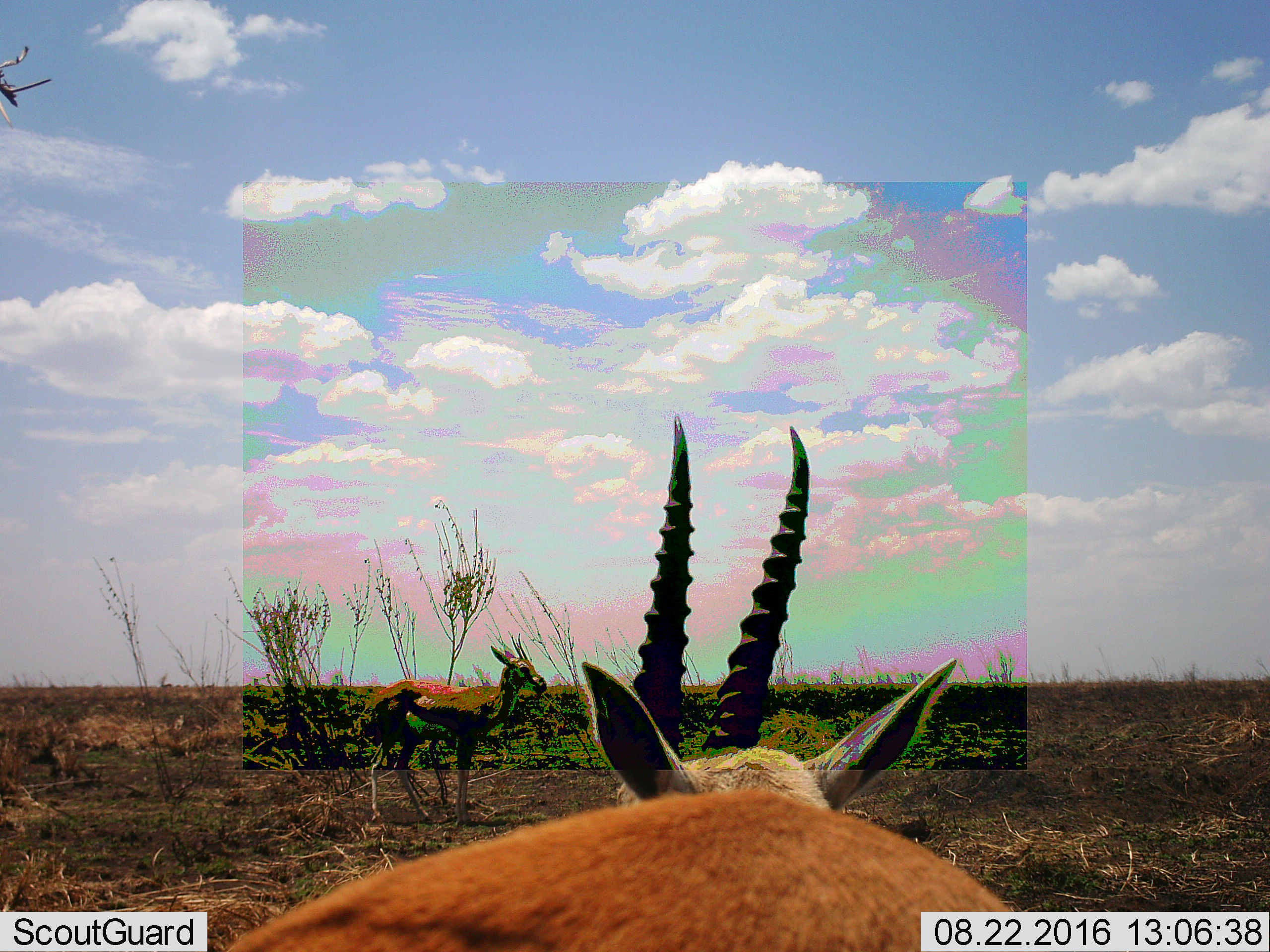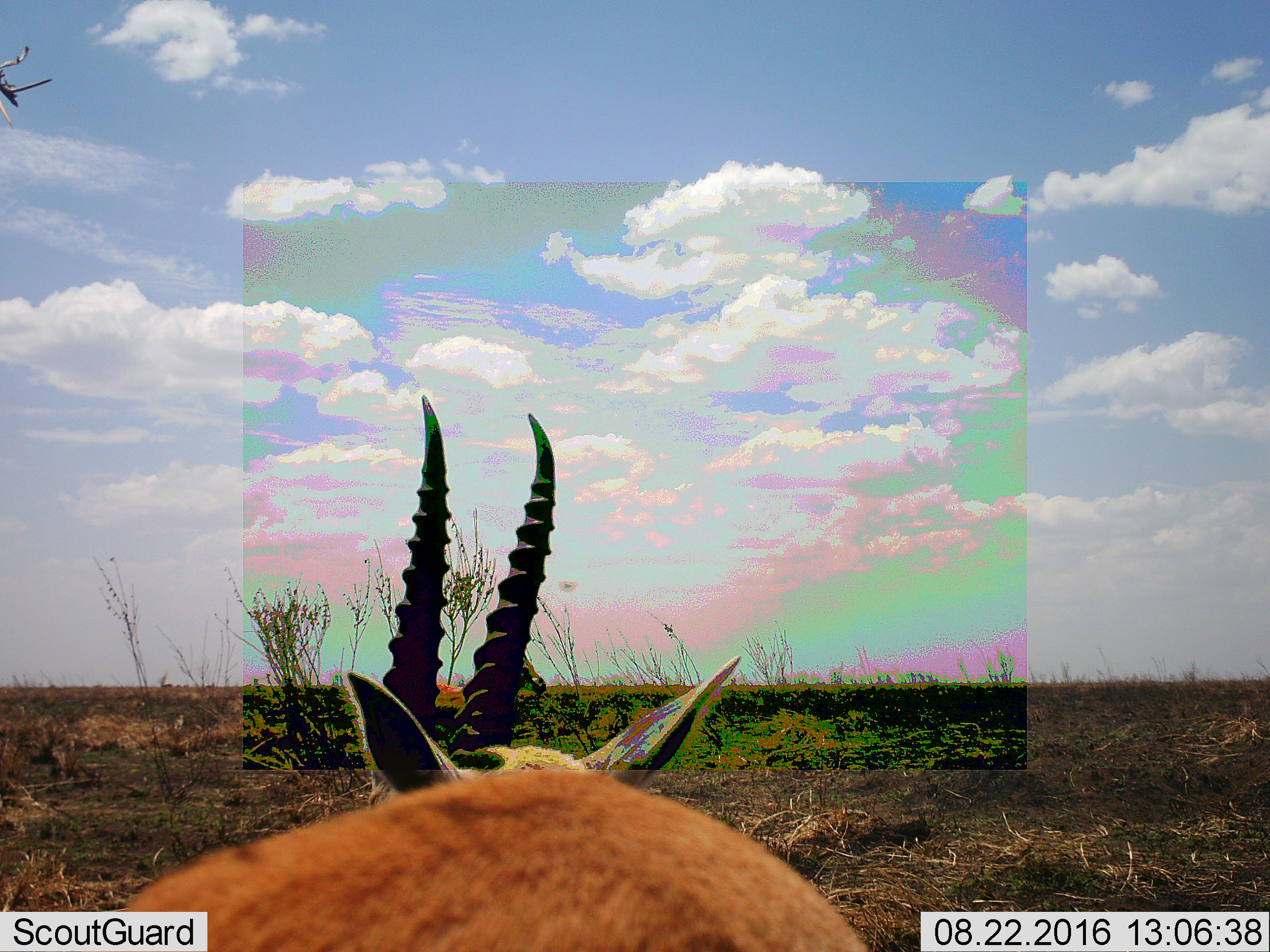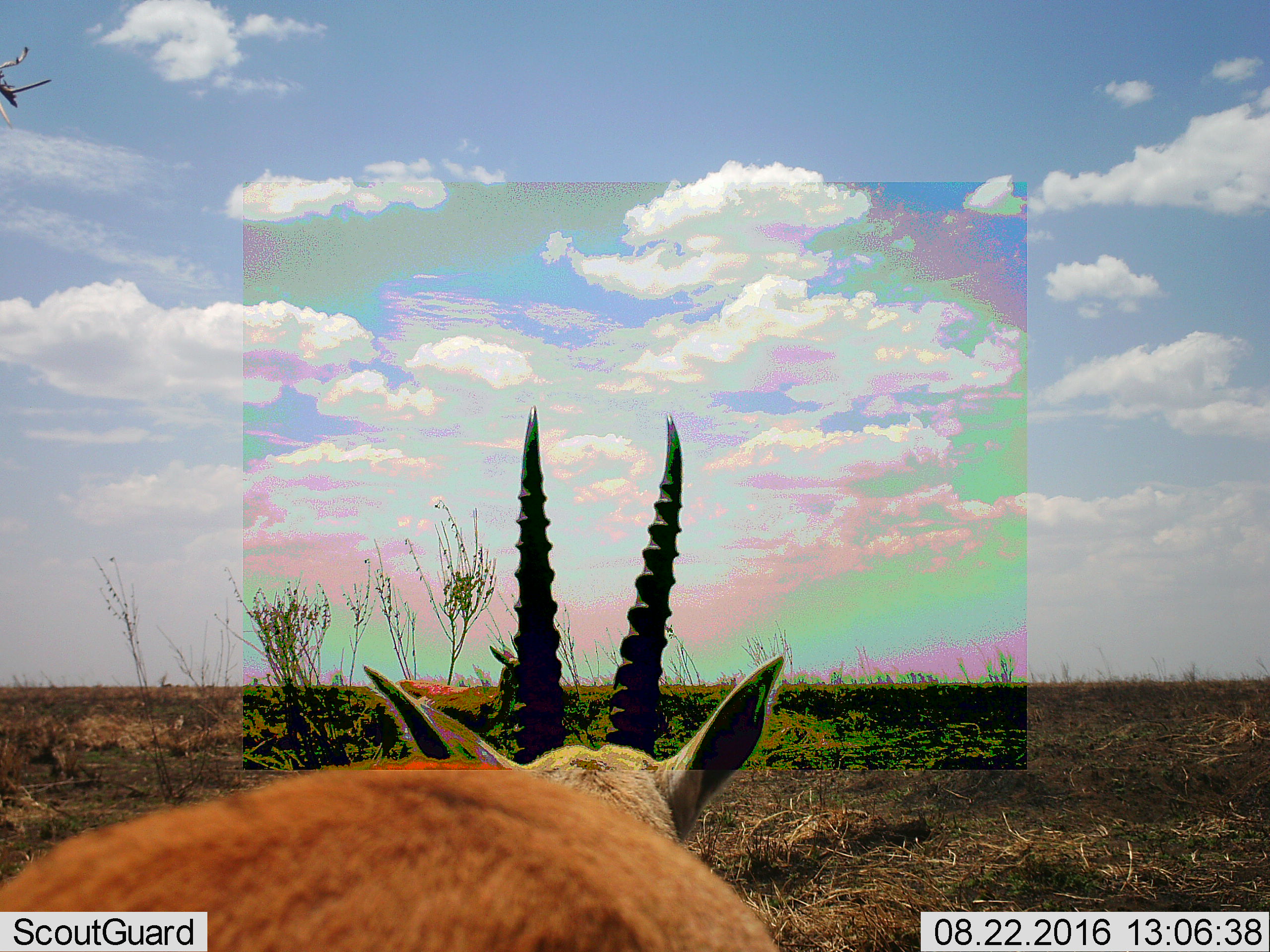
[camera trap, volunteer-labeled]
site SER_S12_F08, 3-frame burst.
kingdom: Animalia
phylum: Chordata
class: Mammalia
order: Artiodactyla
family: Bovidae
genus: Eudorcas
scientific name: Eudorcas thomsonii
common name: thomson's gazelle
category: gazellethomsons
Gazellethomsons (thomson's gazelle) (Eudorcas thomsonii), count 2. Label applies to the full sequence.